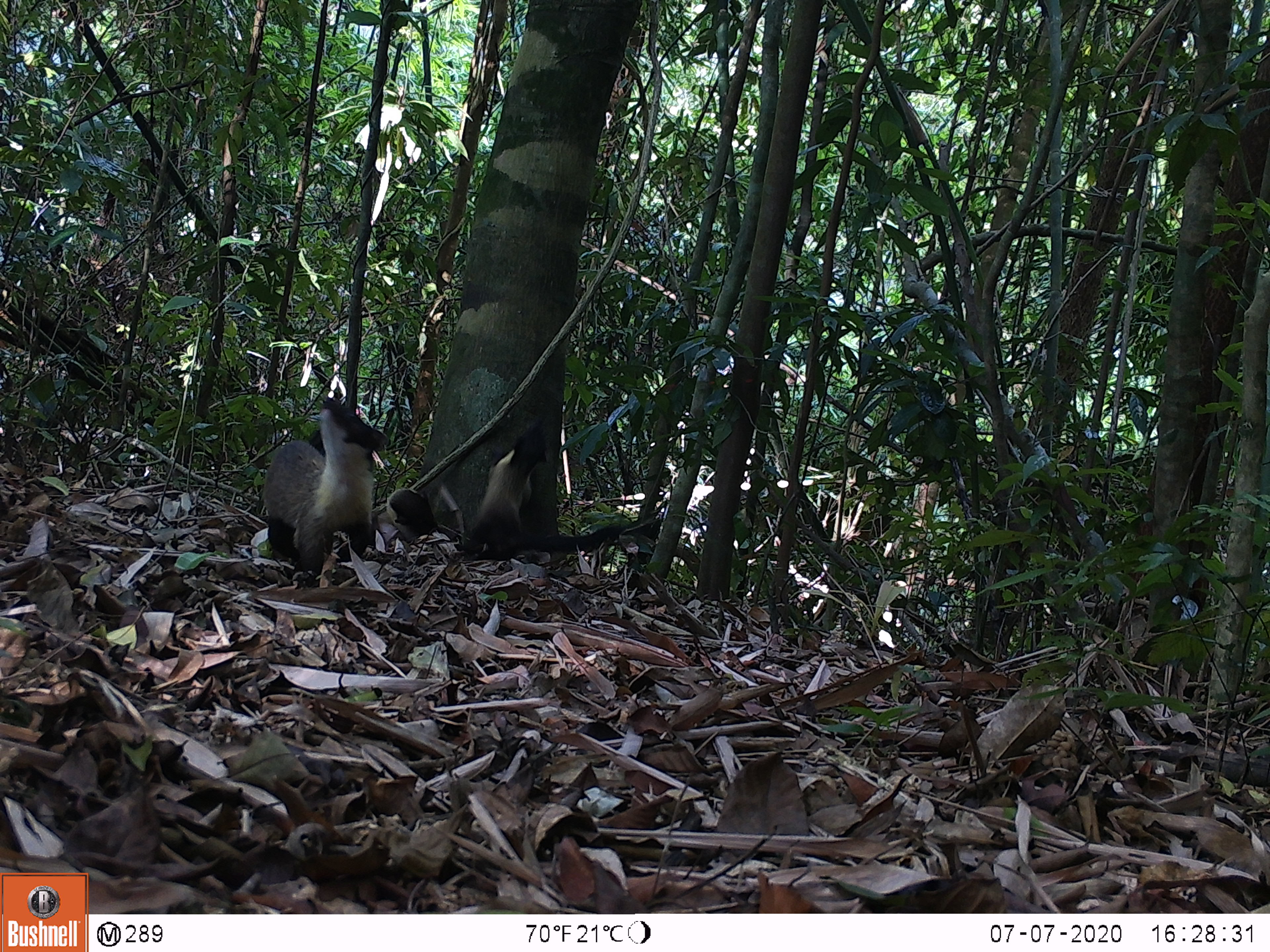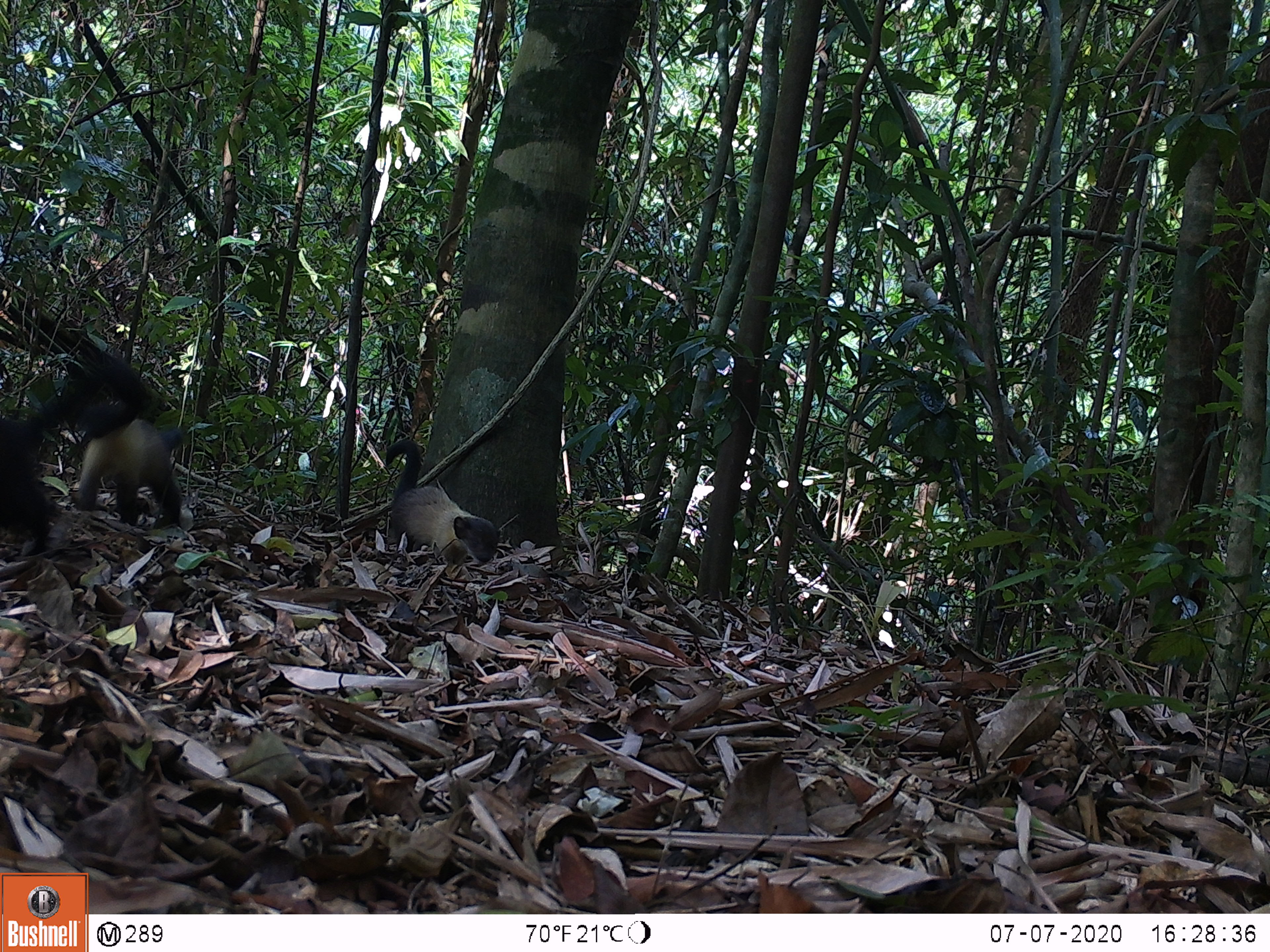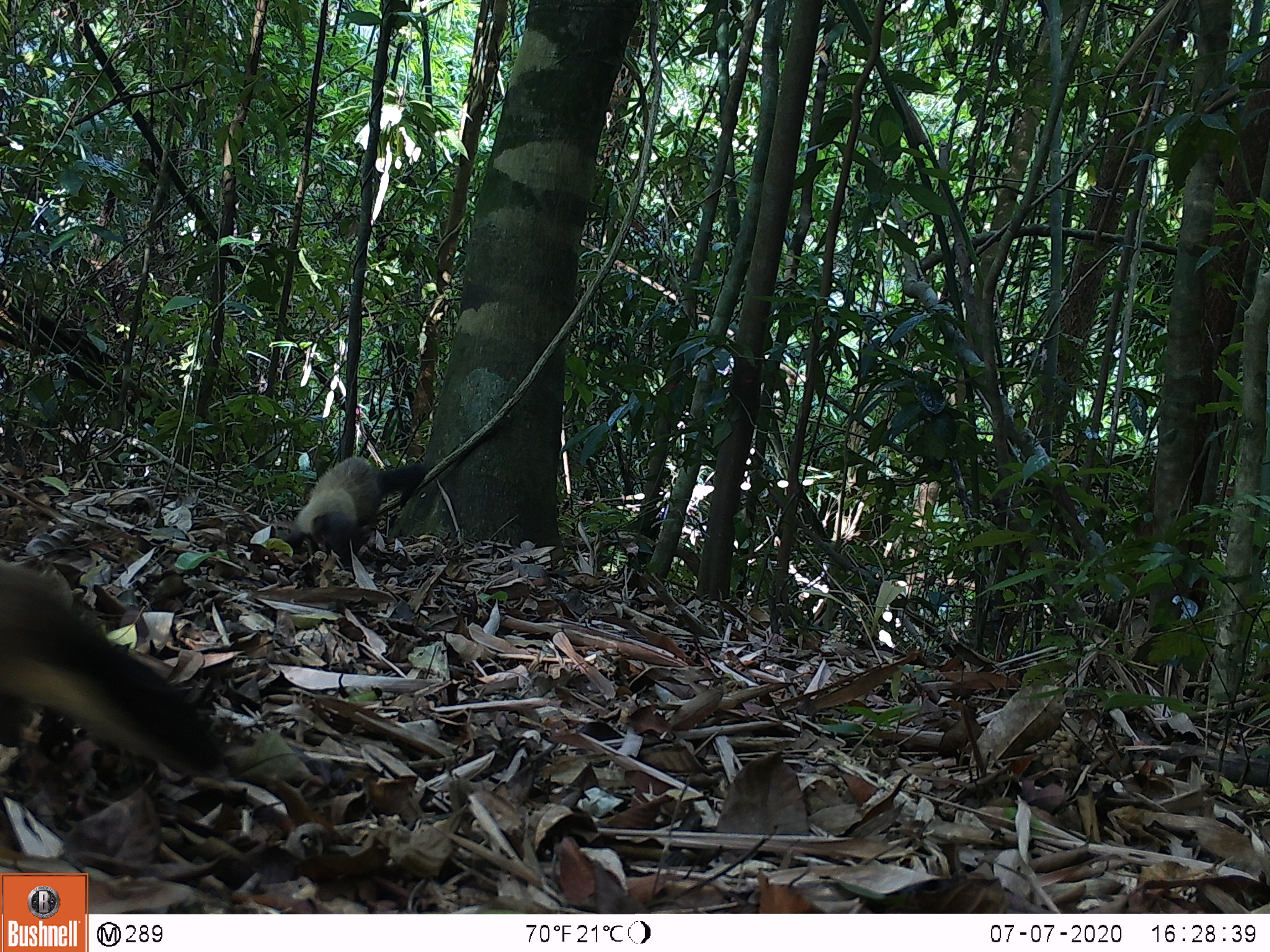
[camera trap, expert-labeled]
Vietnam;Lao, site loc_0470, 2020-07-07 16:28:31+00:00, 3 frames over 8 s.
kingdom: Animalia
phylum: Chordata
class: Mammalia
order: Carnivora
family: Mustelidae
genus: Martes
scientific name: Martes flavigula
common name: yellow-throated marten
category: yellow throated marten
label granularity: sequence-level